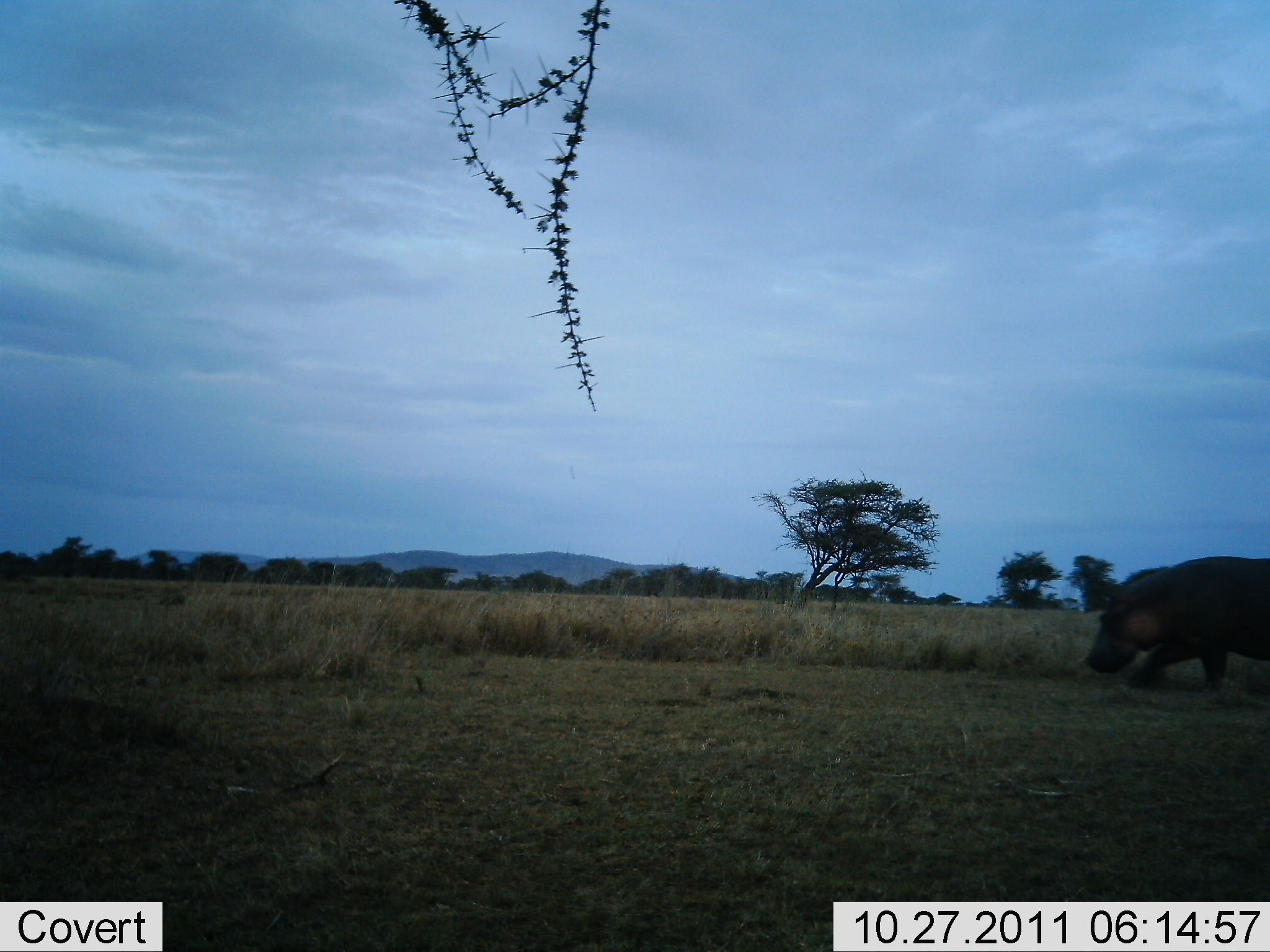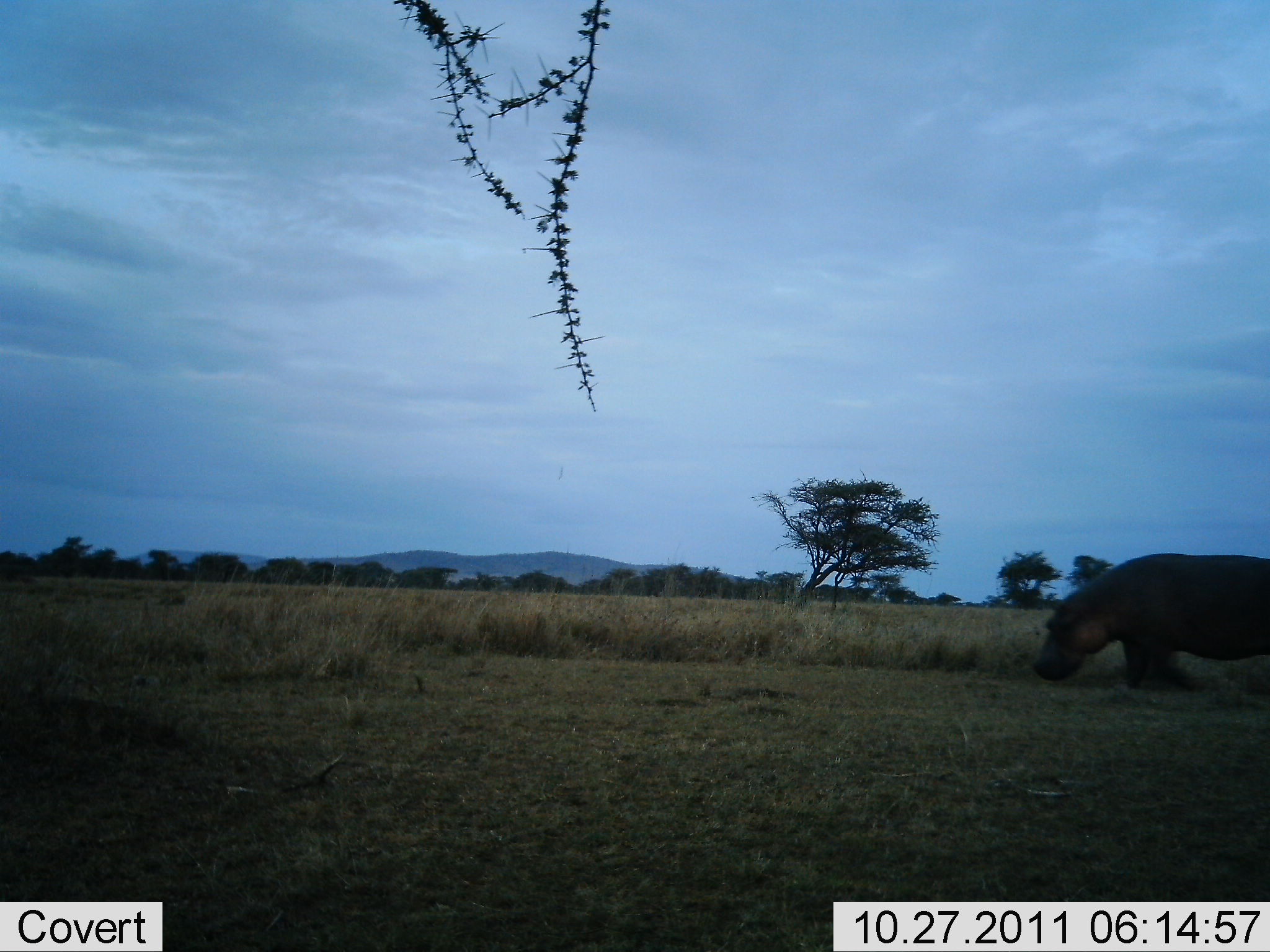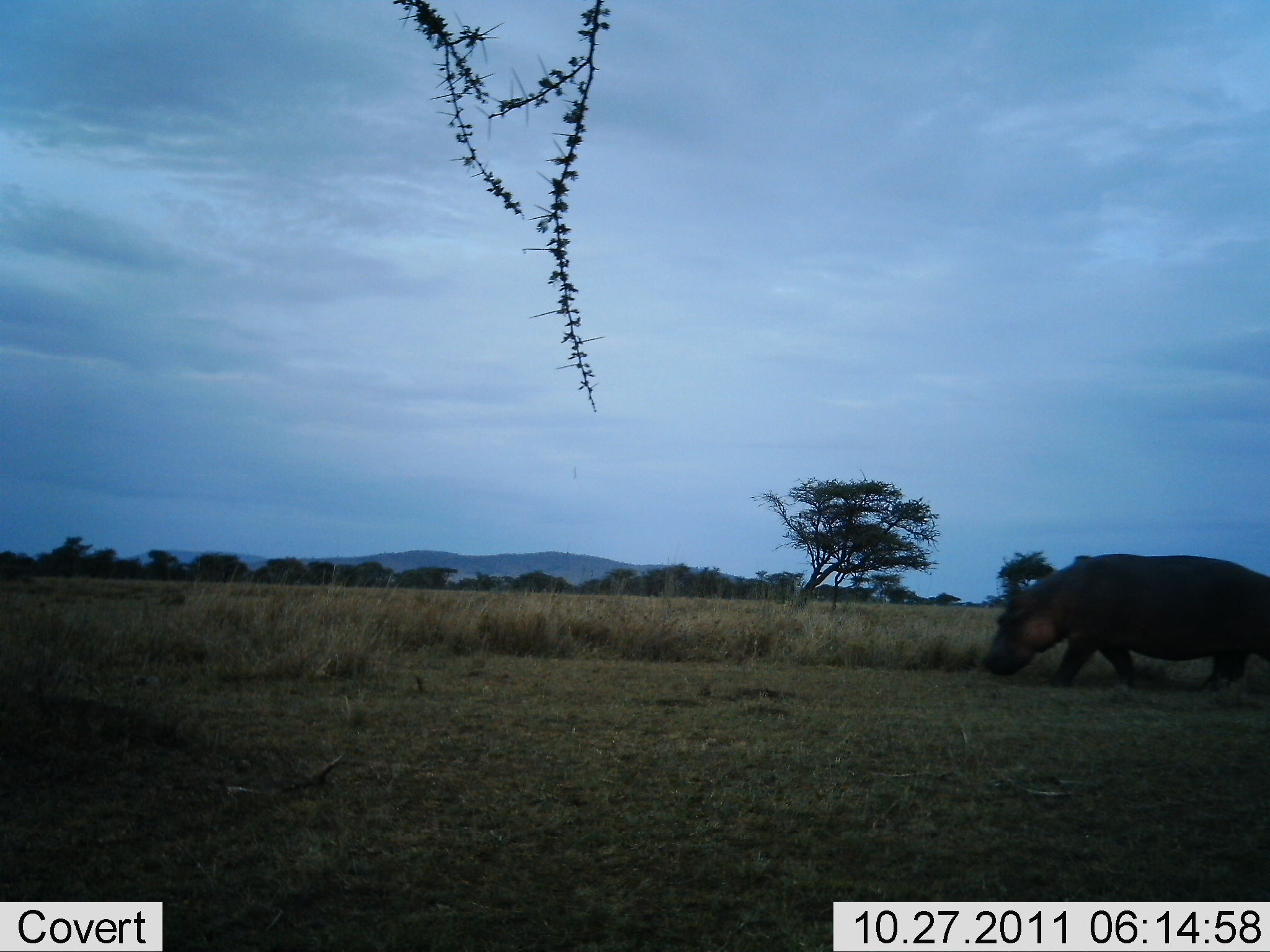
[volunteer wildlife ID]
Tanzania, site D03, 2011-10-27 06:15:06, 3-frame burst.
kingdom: Animalia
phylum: Chordata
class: Mammalia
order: Artiodactyla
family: Hippopotamidae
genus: Hippopotamus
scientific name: Hippopotamus amphibius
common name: hippopotamus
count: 1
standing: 0%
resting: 0%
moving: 100%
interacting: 0%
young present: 0%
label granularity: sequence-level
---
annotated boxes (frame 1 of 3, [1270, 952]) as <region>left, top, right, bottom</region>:
animal: <region>1088, 556, 1270, 690</region>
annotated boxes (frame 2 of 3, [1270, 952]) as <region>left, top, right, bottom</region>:
animal: <region>1033, 553, 1270, 690</region>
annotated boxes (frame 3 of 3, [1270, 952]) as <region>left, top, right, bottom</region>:
animal: <region>981, 553, 1270, 690</region>